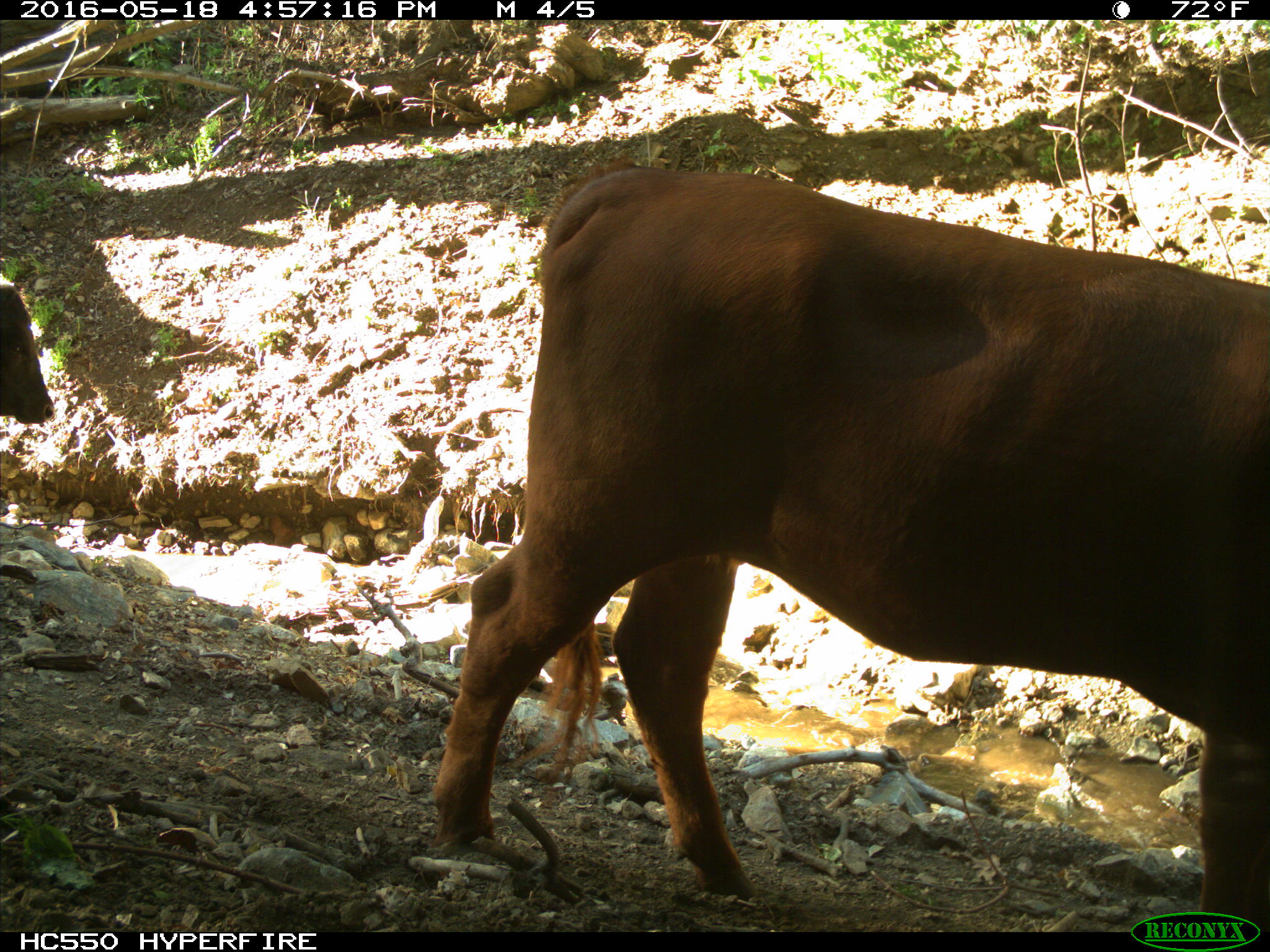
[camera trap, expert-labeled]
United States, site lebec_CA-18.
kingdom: Animalia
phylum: Chordata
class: Mammalia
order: Artiodactyla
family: Bovidae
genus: Bos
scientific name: Bos taurus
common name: domestic cow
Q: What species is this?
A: Bos taurus (domestic cow).